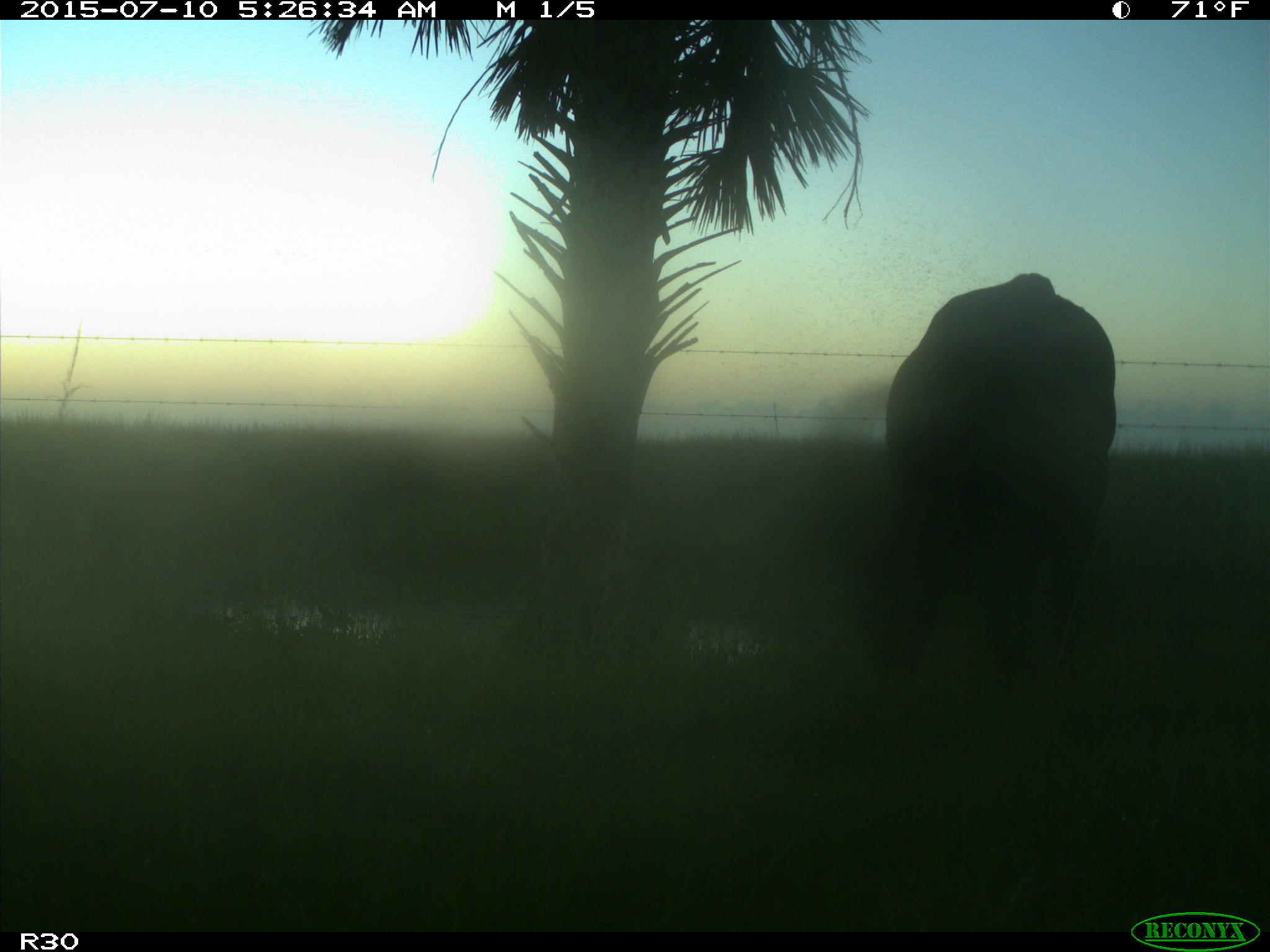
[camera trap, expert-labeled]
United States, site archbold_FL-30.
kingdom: Animalia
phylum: Chordata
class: Mammalia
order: Artiodactyla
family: Bovidae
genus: Bos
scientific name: Bos taurus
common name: domestic cow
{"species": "Bos taurus (domestic cow)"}